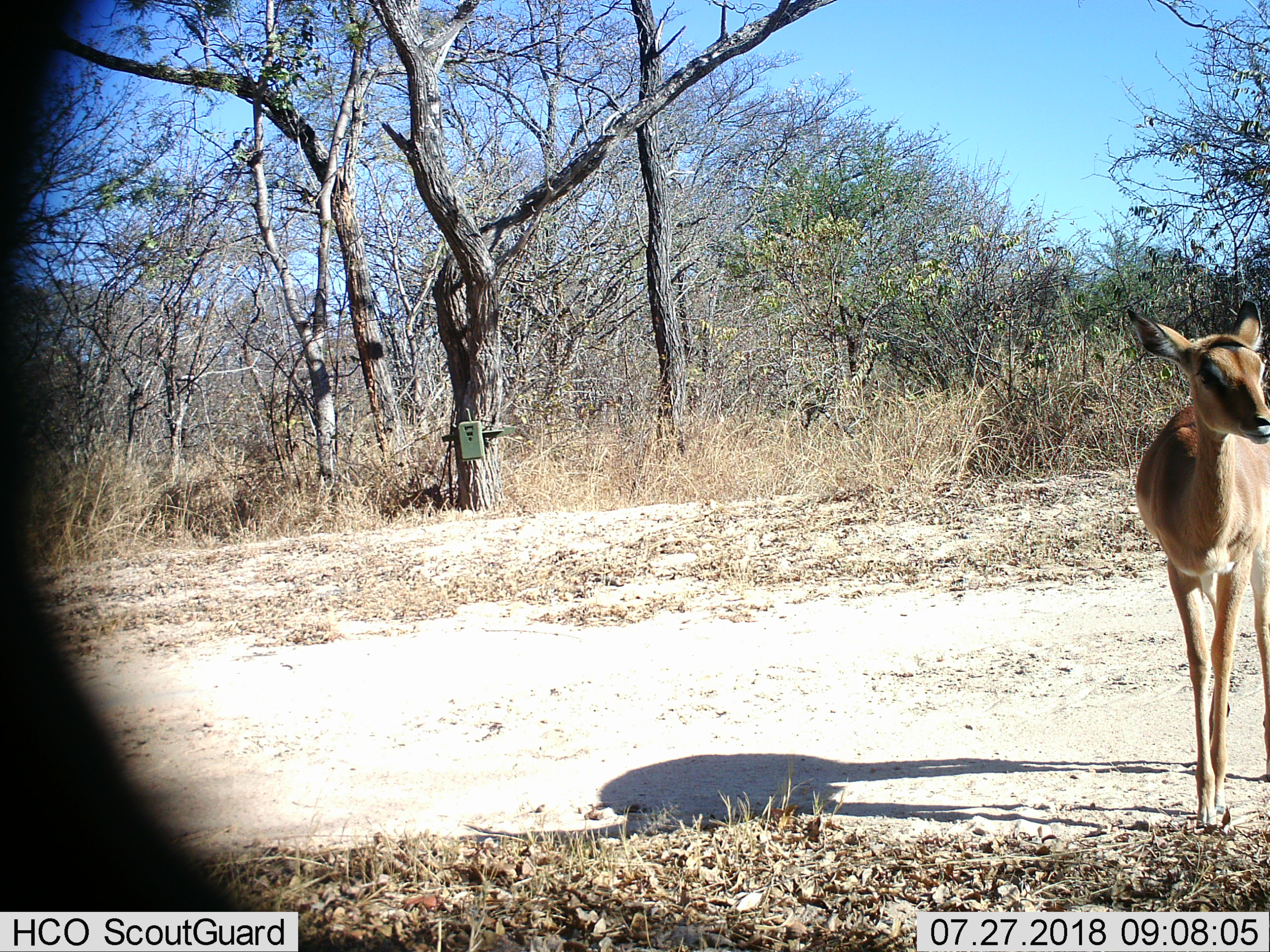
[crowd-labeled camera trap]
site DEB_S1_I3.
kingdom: Animalia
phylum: Chordata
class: Mammalia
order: Artiodactyla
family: Bovidae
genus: Aepyceros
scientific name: Aepyceros melampus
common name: impala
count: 1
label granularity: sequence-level